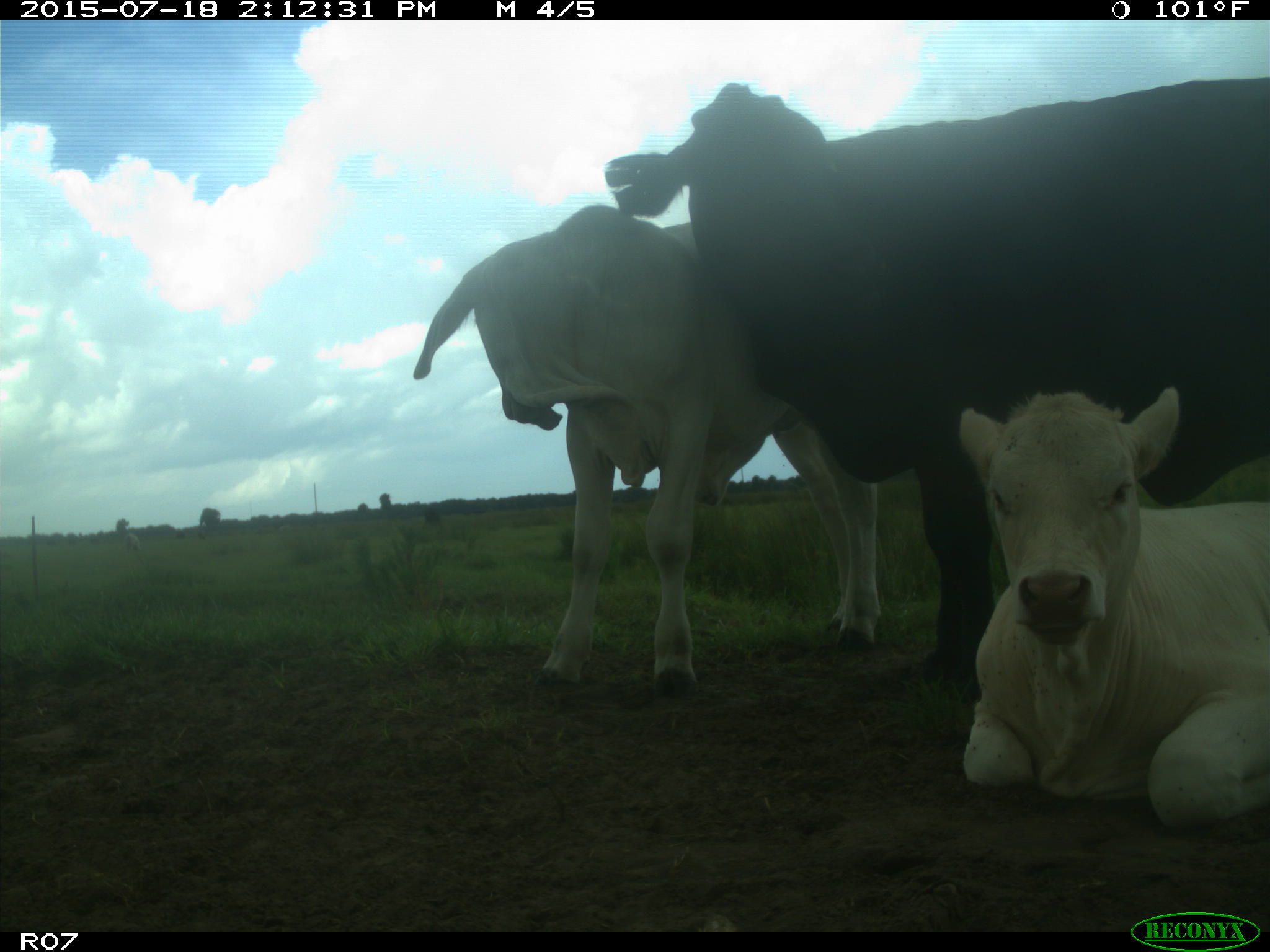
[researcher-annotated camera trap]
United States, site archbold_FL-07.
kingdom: Animalia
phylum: Chordata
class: Mammalia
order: Artiodactyla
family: Bovidae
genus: Bos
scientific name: Bos taurus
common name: domestic cow